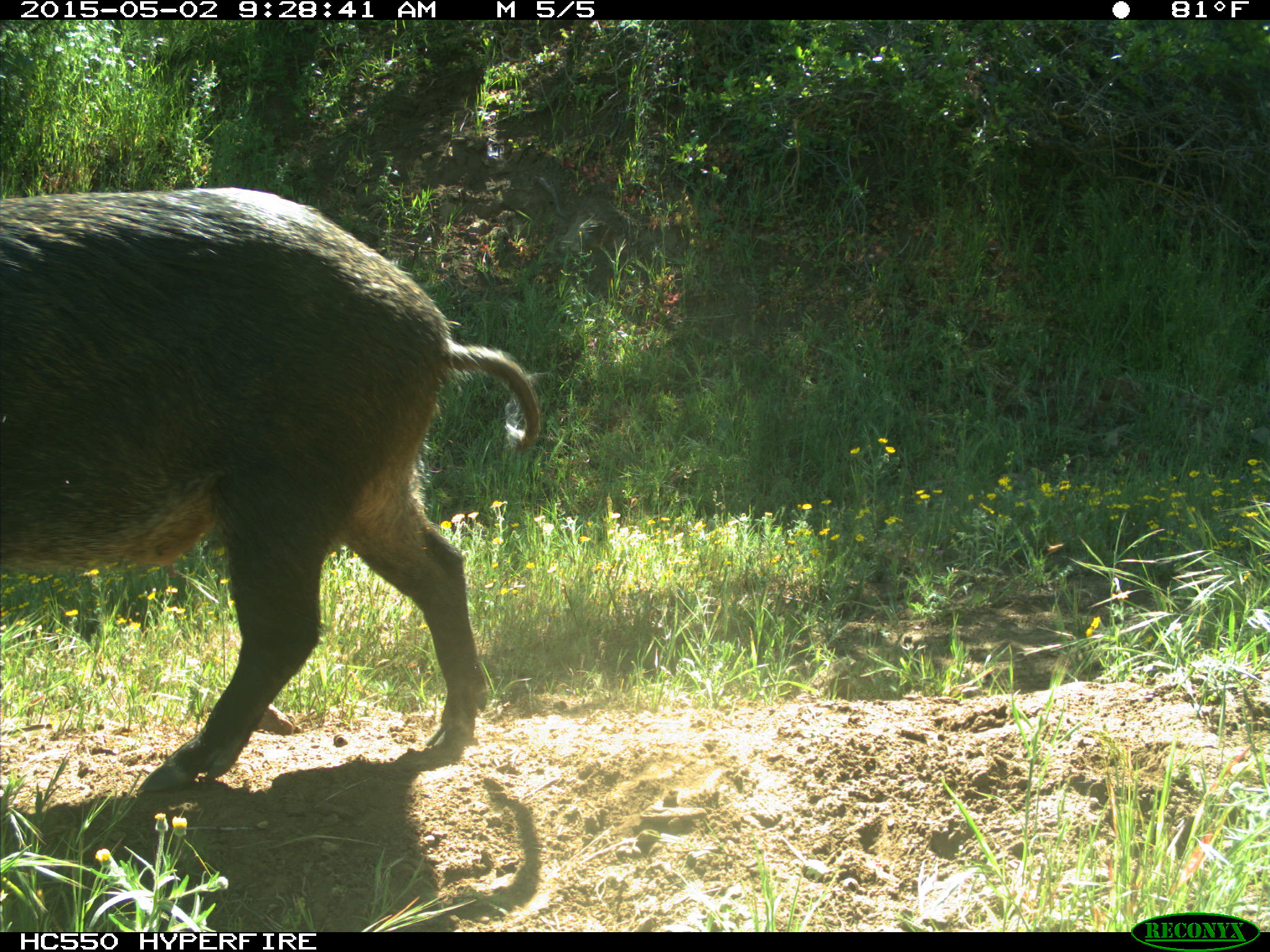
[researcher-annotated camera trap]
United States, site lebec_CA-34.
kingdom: Animalia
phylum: Chordata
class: Mammalia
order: Artiodactyla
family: Suidae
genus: Sus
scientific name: Sus scrofa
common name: wild boar